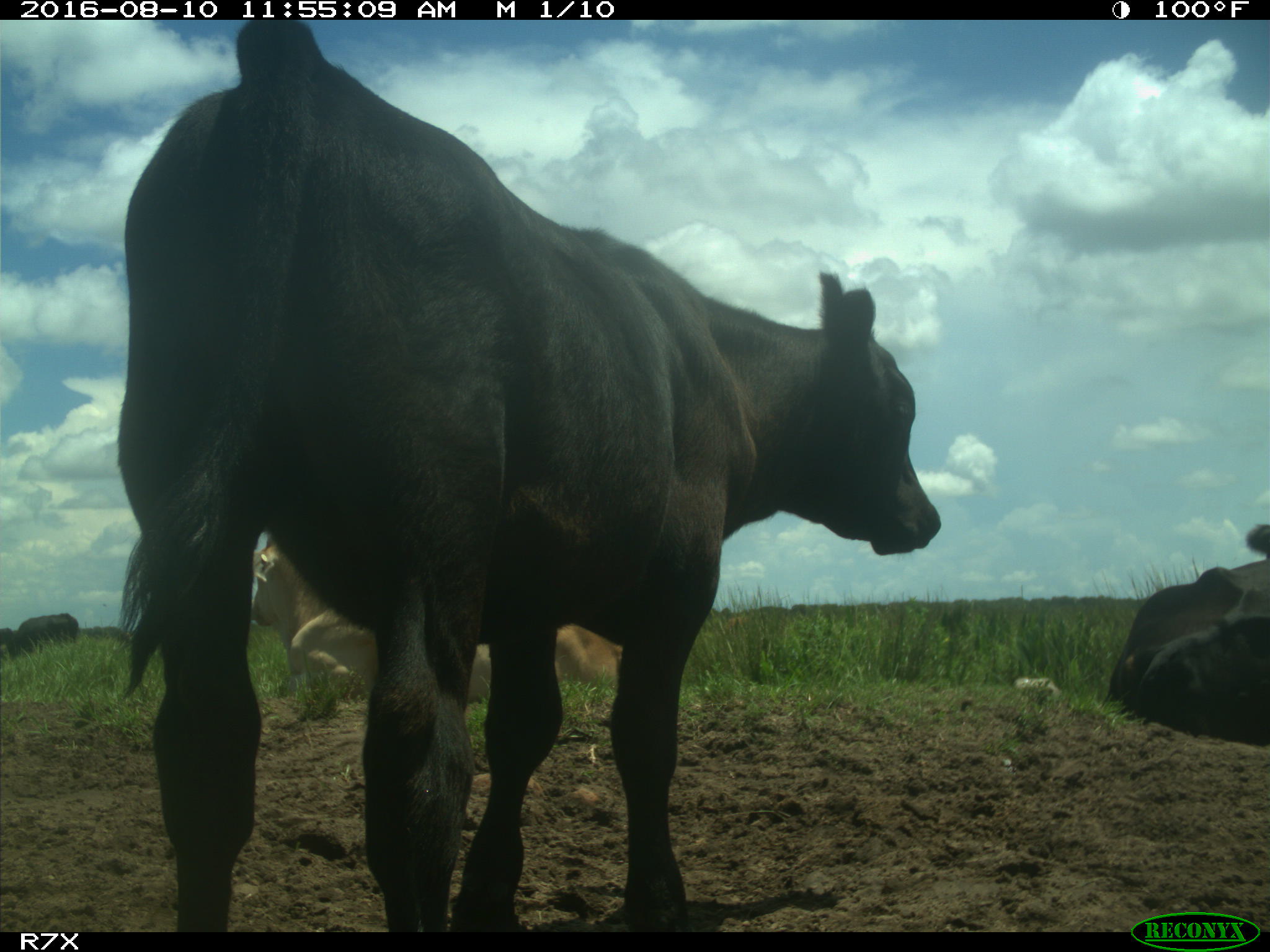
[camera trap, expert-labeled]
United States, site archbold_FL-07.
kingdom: Animalia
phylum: Chordata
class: Mammalia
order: Artiodactyla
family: Bovidae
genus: Bos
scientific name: Bos taurus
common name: domestic cow